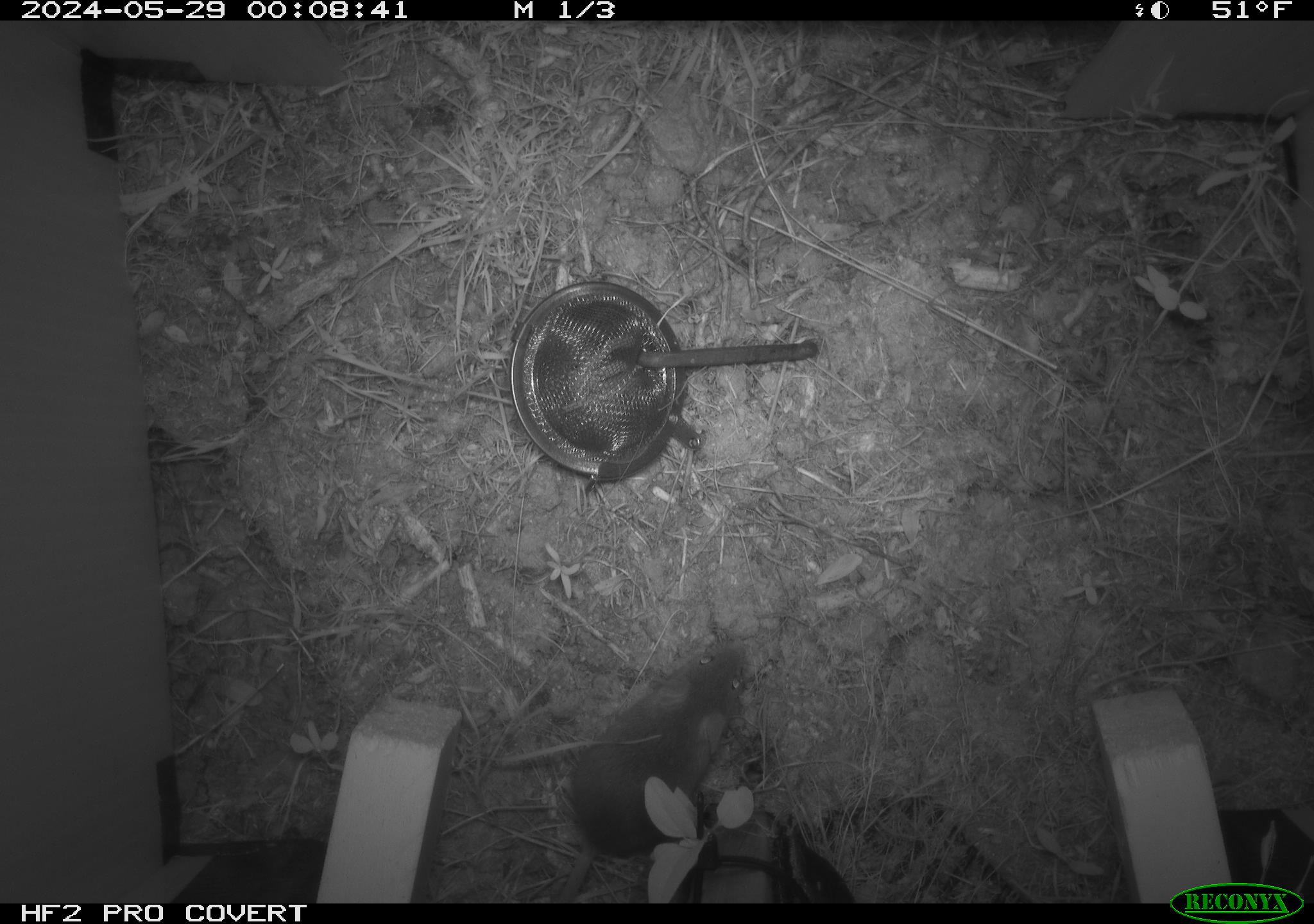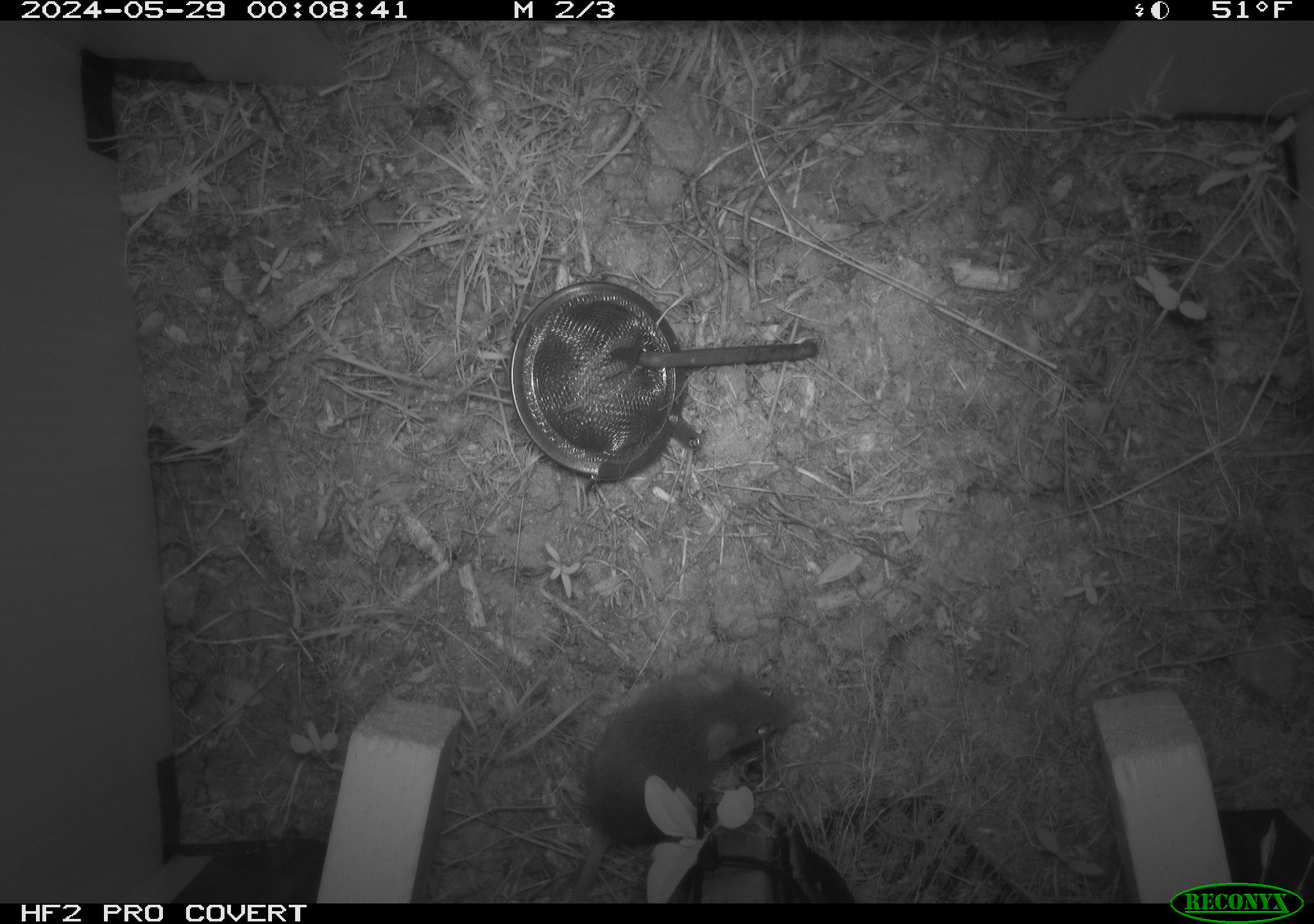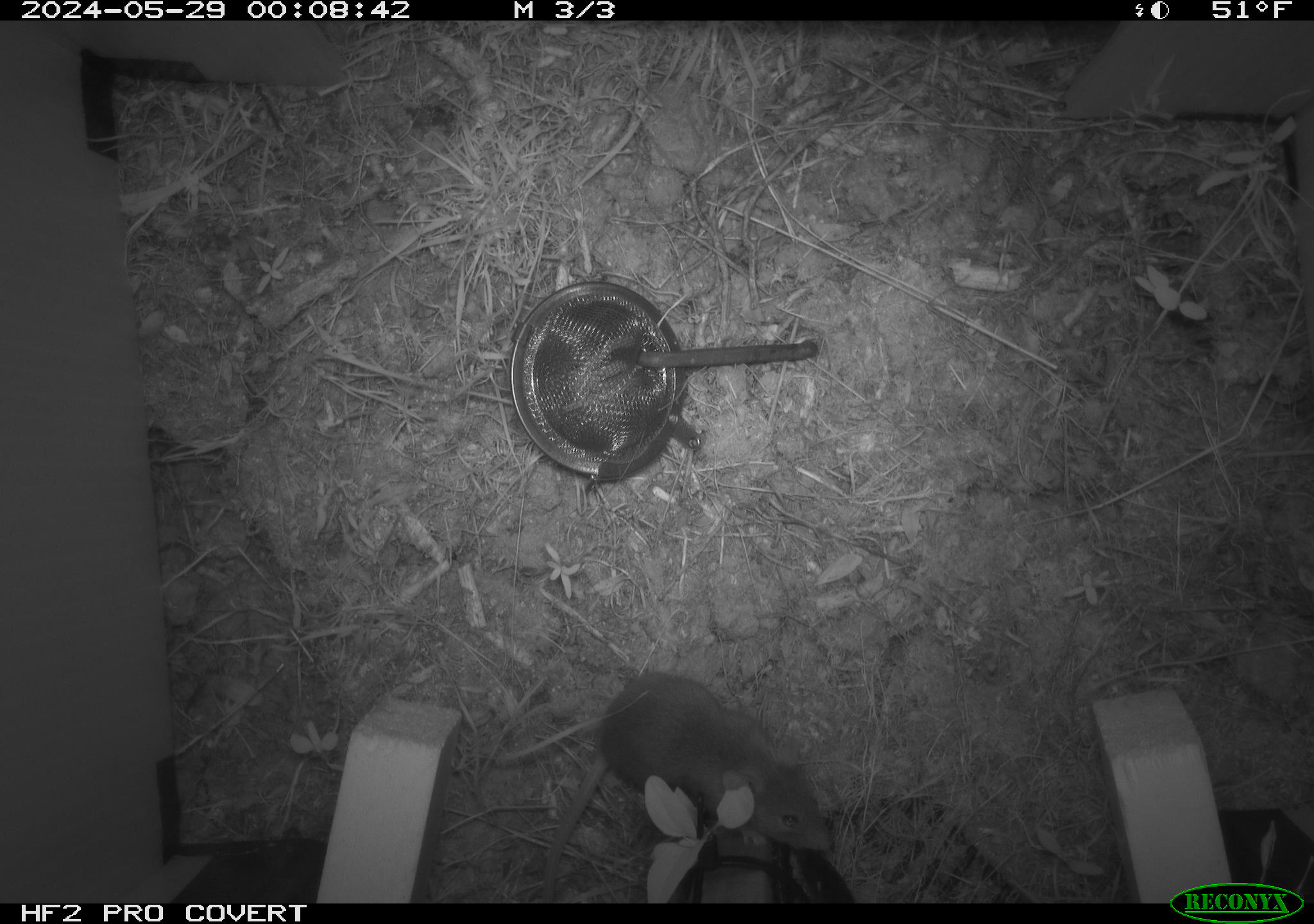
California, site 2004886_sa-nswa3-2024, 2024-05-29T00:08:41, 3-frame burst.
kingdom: Animalia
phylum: Chordata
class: Mammalia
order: Rodentia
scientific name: Rodentia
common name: rodent